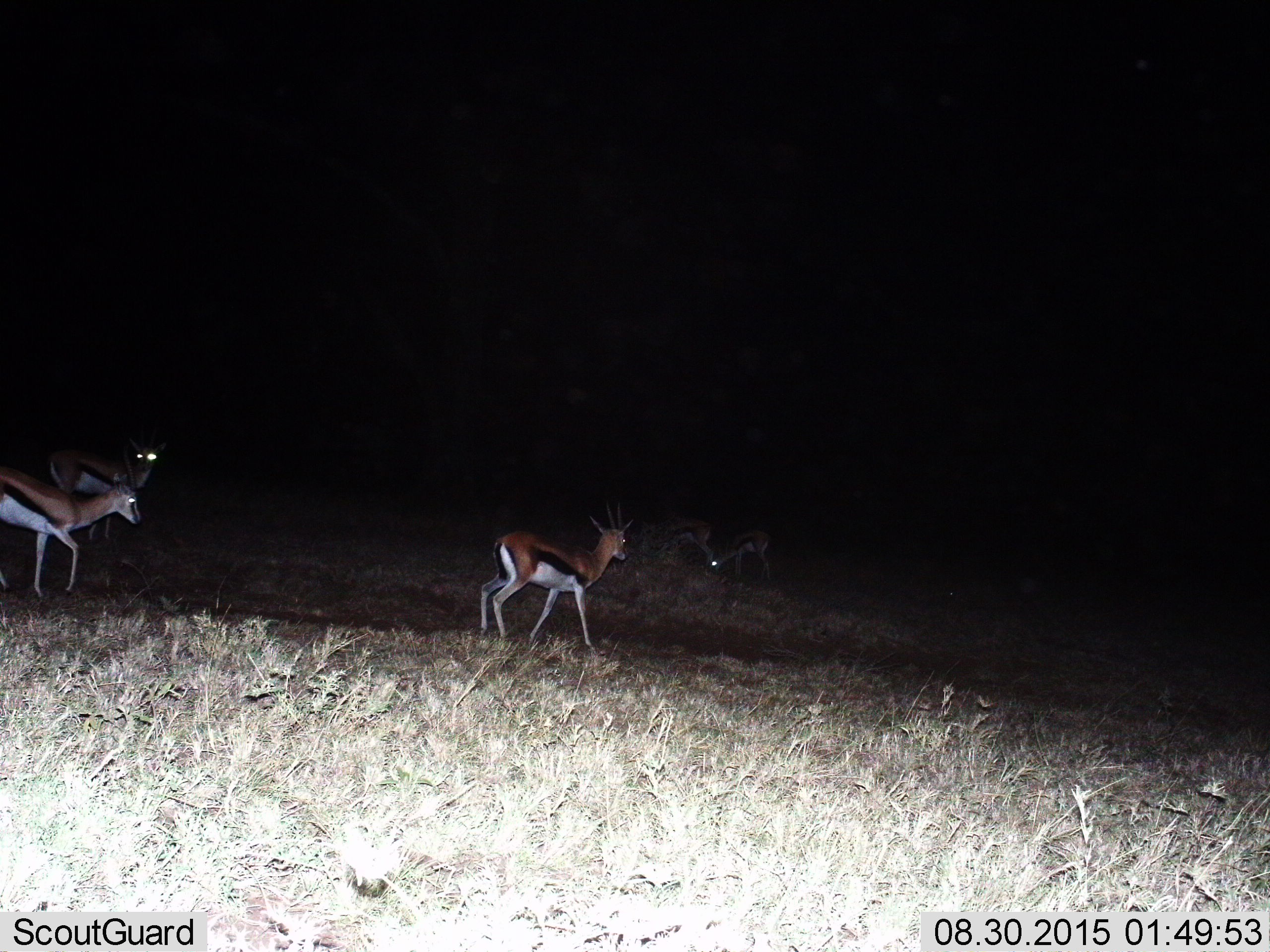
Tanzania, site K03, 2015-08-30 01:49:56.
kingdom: Animalia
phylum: Chordata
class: Mammalia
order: Artiodactyla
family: Bovidae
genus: Eudorcas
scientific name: Eudorcas thomsonii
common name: thomson's gazelle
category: gazellethomsons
Gazellethomsons (thomson's gazelle) (Eudorcas thomsonii), count 5. Behavior (volunteer vote fractions): standing 40%, resting 0%, moving 70%, interacting 0%. Young present (vote fraction): 0%. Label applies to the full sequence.